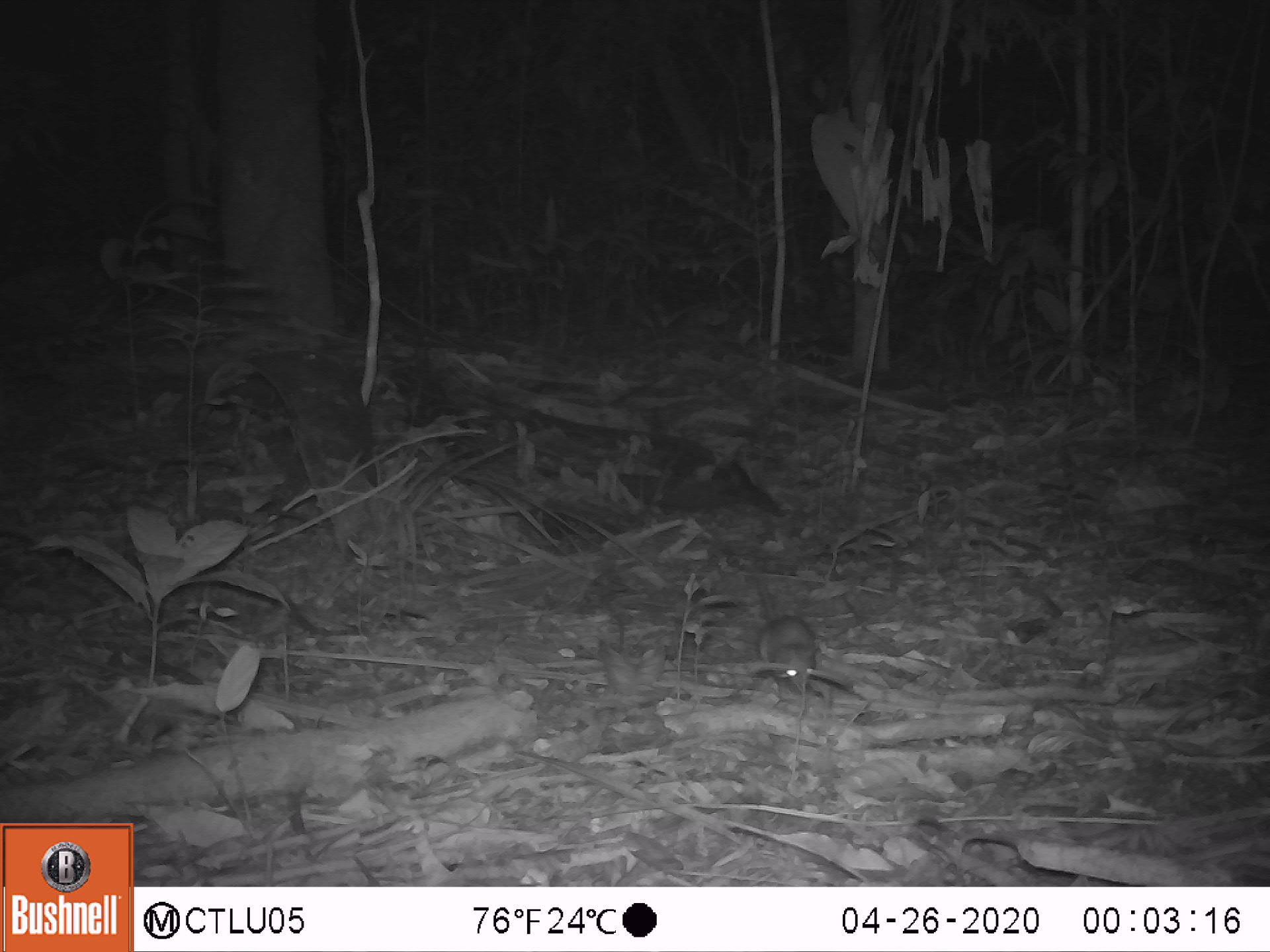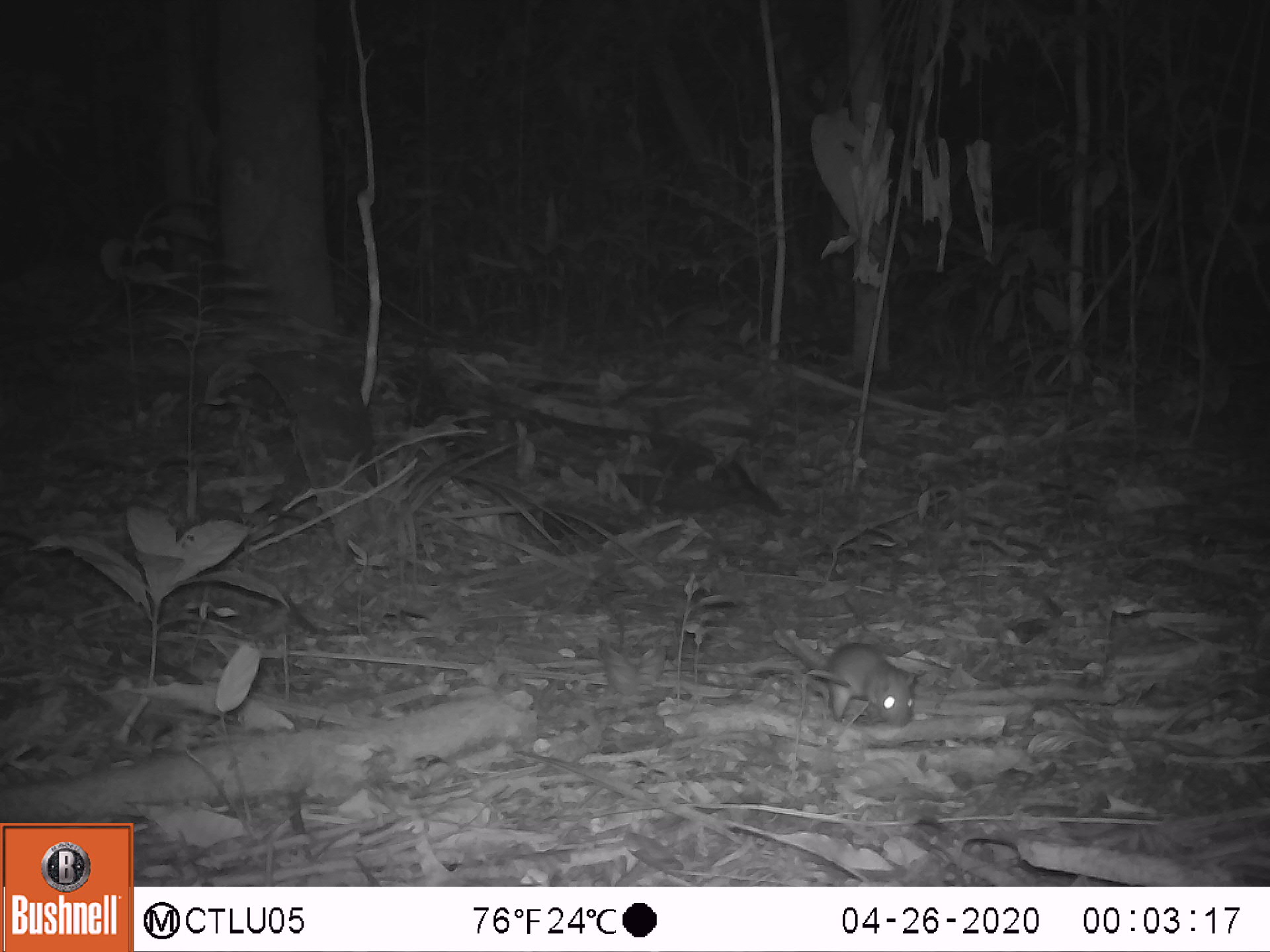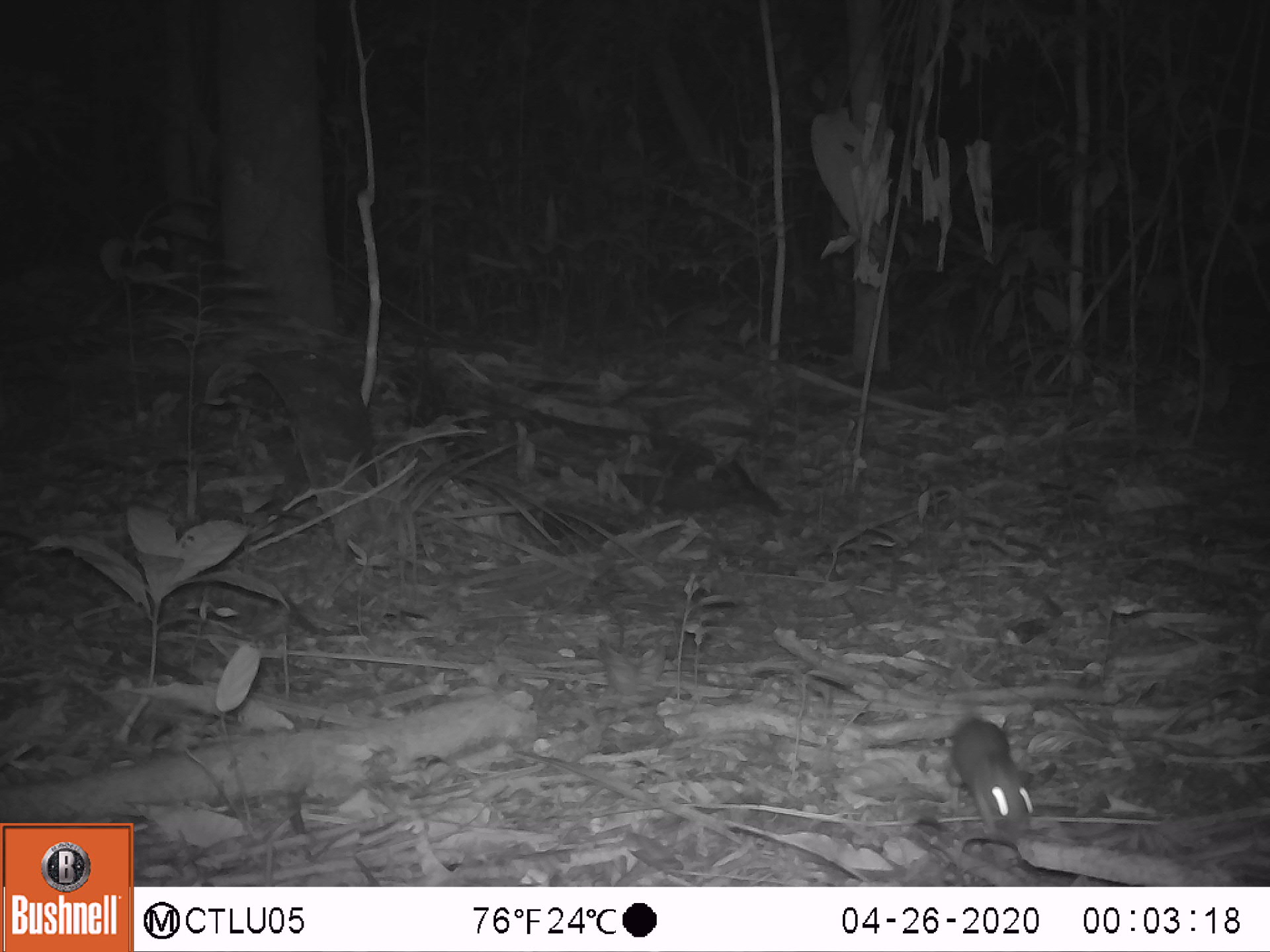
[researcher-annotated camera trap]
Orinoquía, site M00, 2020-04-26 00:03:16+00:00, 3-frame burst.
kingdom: Animalia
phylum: Chordata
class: Mammalia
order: Rodentia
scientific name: Rodentia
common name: rodent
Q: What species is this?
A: Rodent (Rodentia).